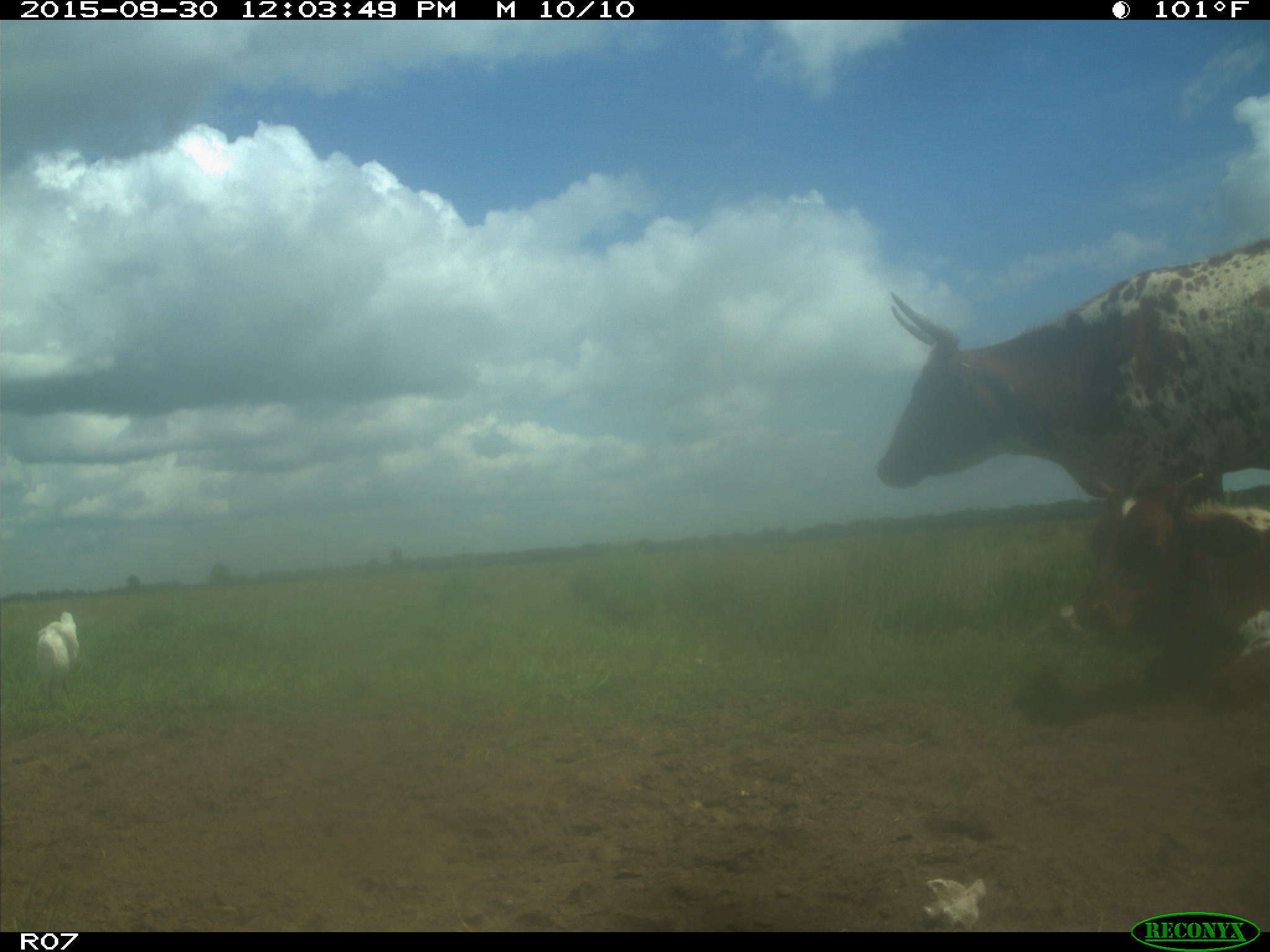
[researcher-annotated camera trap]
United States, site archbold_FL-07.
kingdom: Animalia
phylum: Chordata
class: Mammalia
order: Artiodactyla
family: Bovidae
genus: Bos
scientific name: Bos taurus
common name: domestic cow